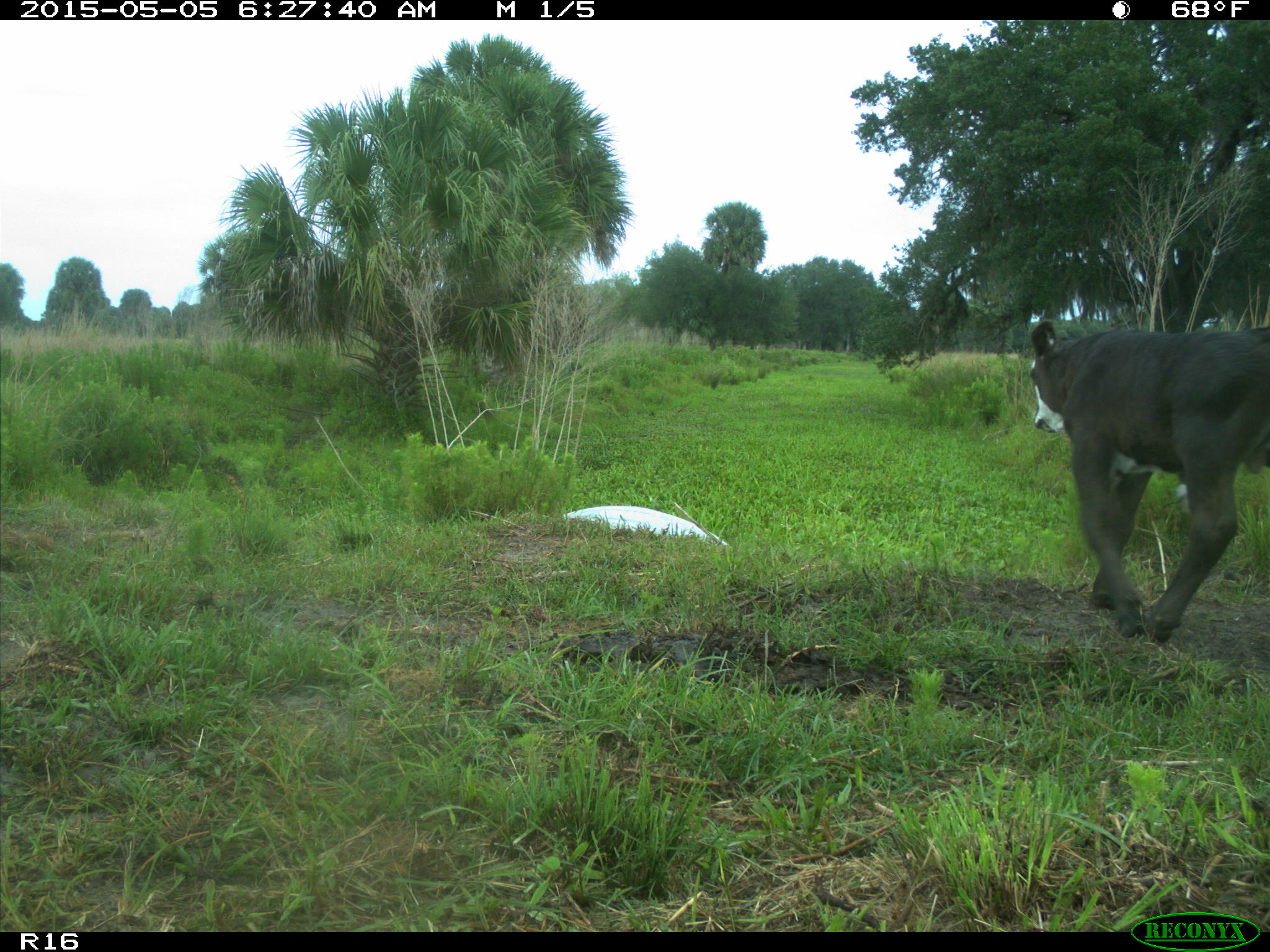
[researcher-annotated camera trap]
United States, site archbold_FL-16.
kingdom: Animalia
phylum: Chordata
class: Mammalia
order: Artiodactyla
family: Bovidae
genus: Bos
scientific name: Bos taurus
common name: domestic cow